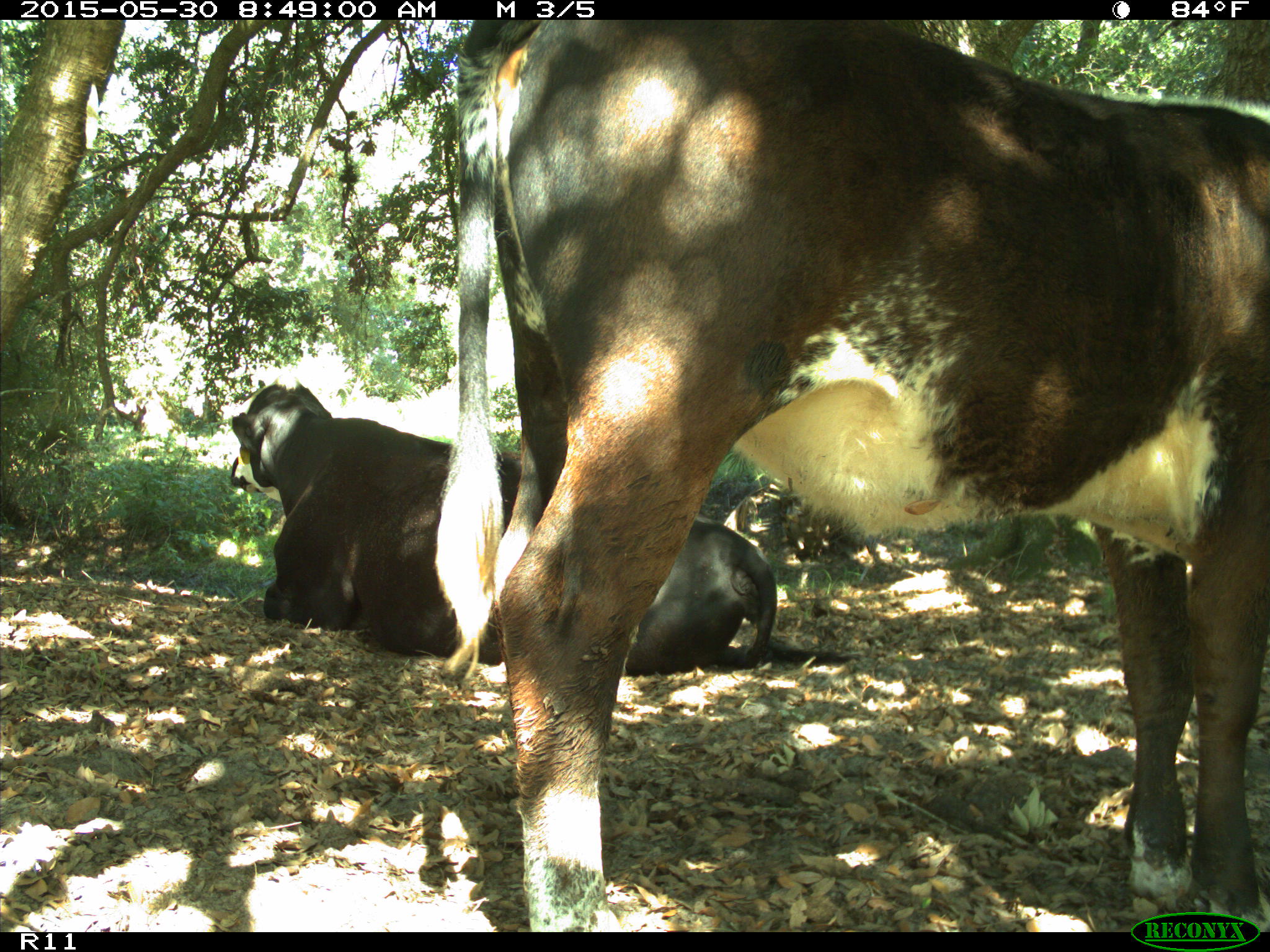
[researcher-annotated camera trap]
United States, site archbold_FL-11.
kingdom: Animalia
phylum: Chordata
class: Mammalia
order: Artiodactyla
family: Bovidae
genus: Bos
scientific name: Bos taurus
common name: domestic cow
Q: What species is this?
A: Bos taurus (domestic cow).